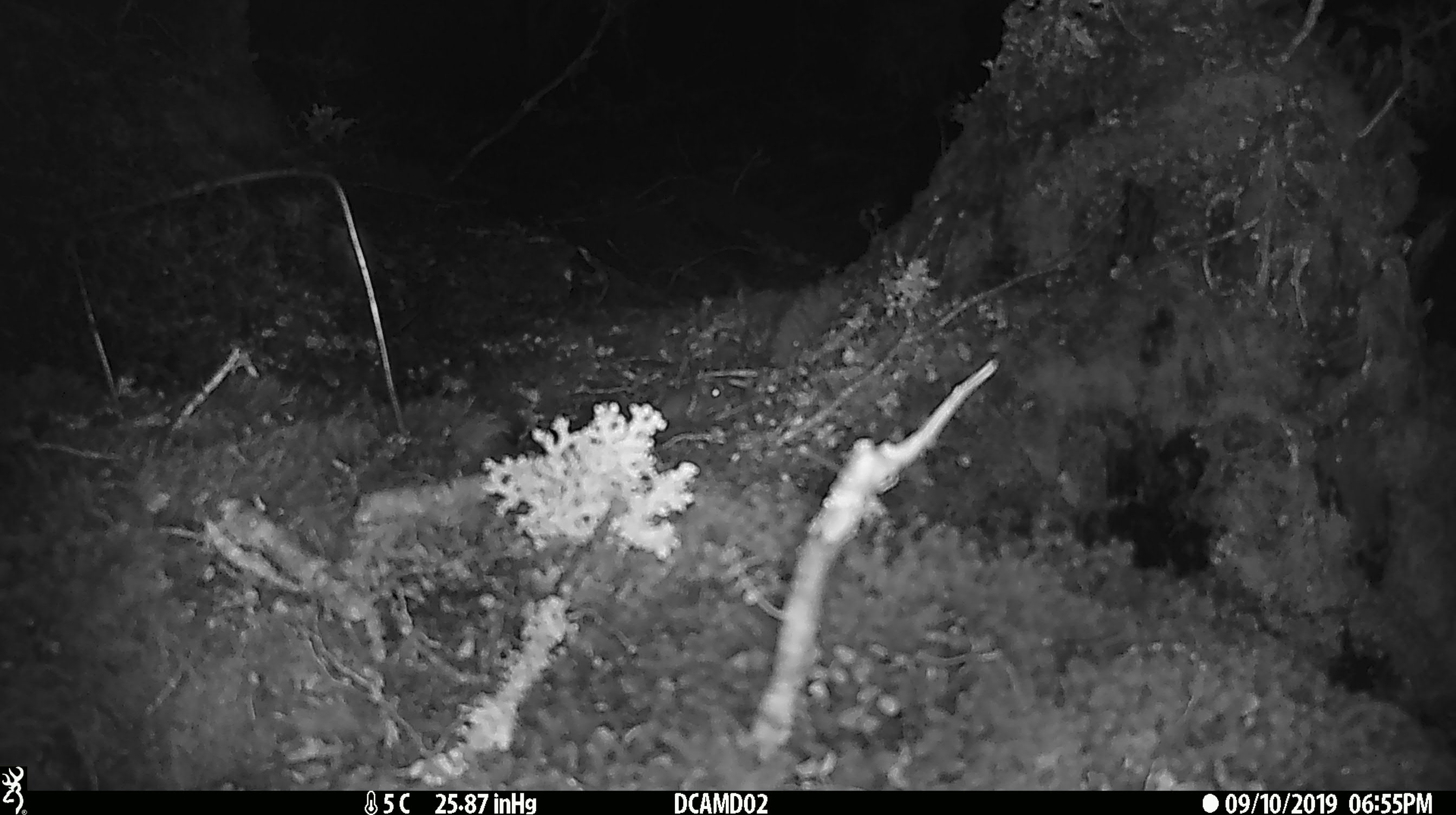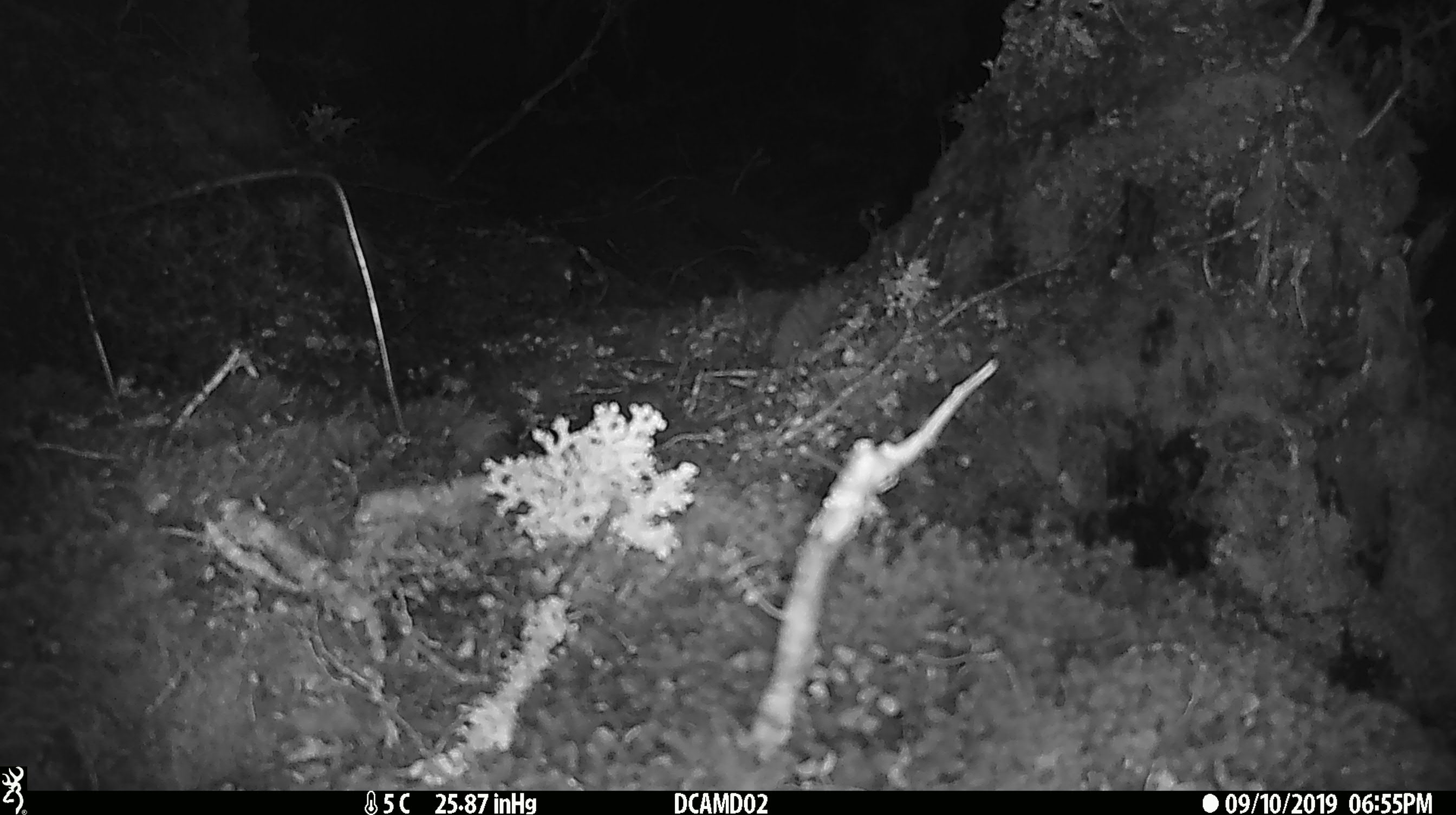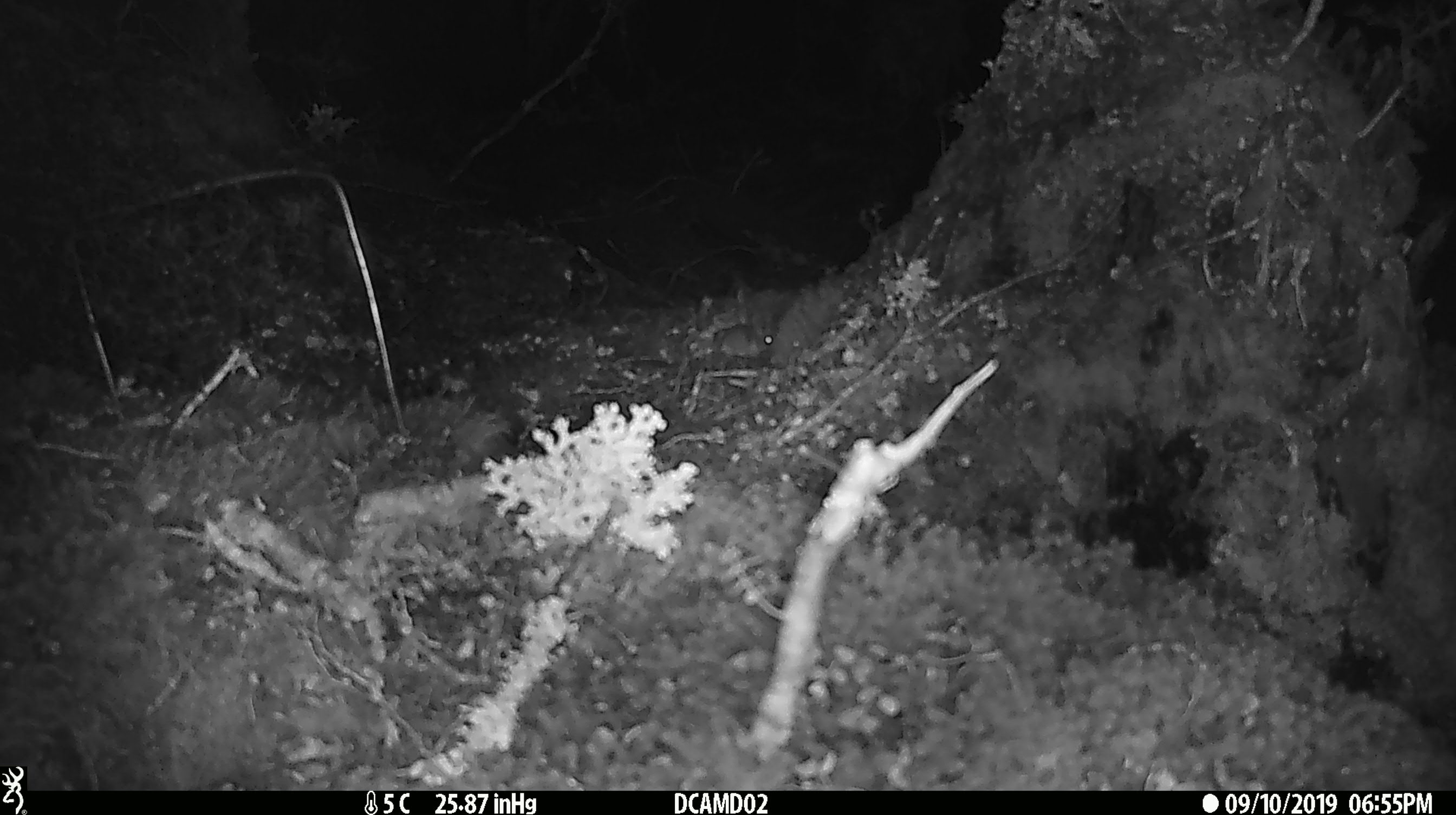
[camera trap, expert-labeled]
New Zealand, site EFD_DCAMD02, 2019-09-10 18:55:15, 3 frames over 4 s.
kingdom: Animalia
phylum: Chordata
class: Mammalia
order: Rodentia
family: Muridae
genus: Mus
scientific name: Mus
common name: mouse